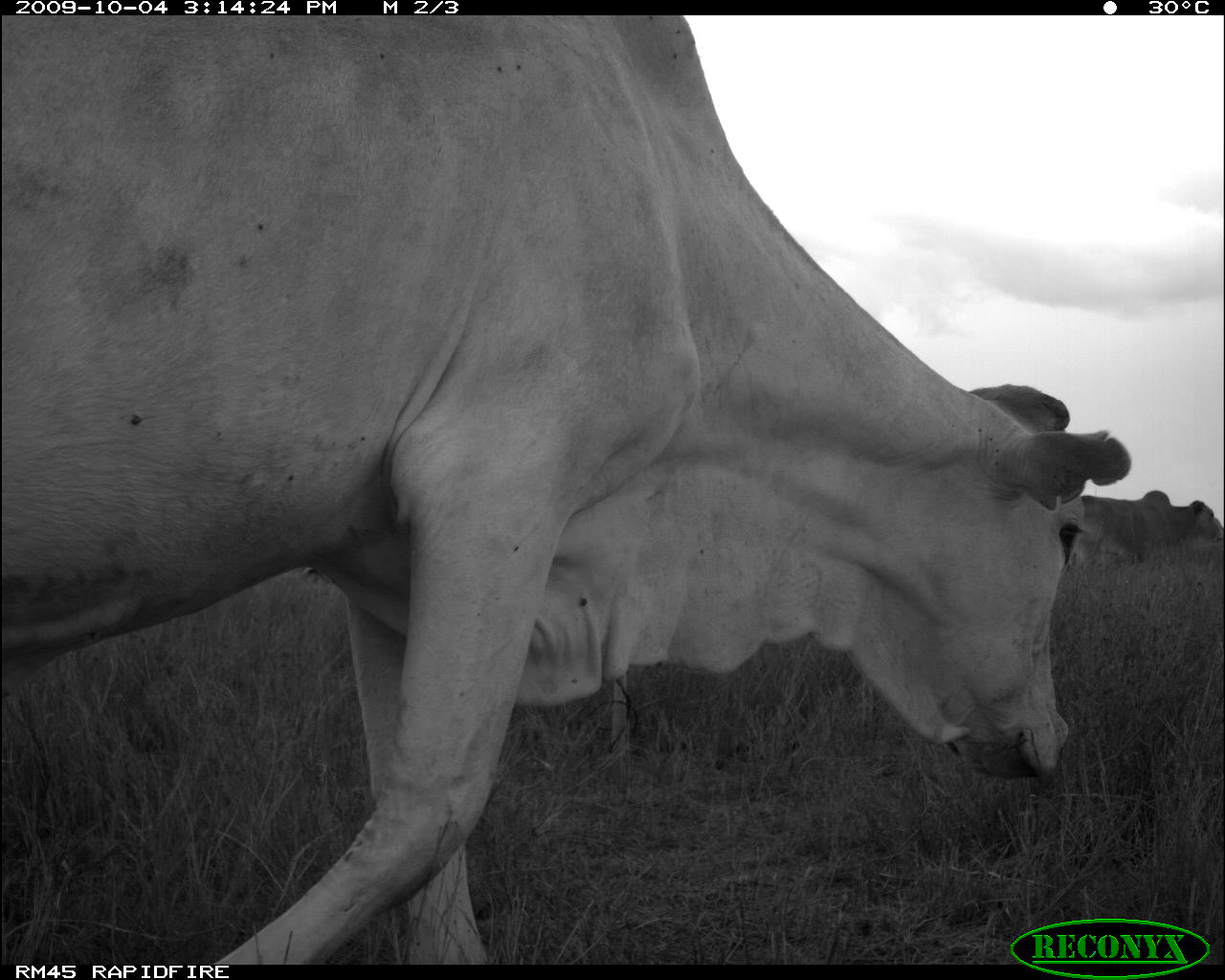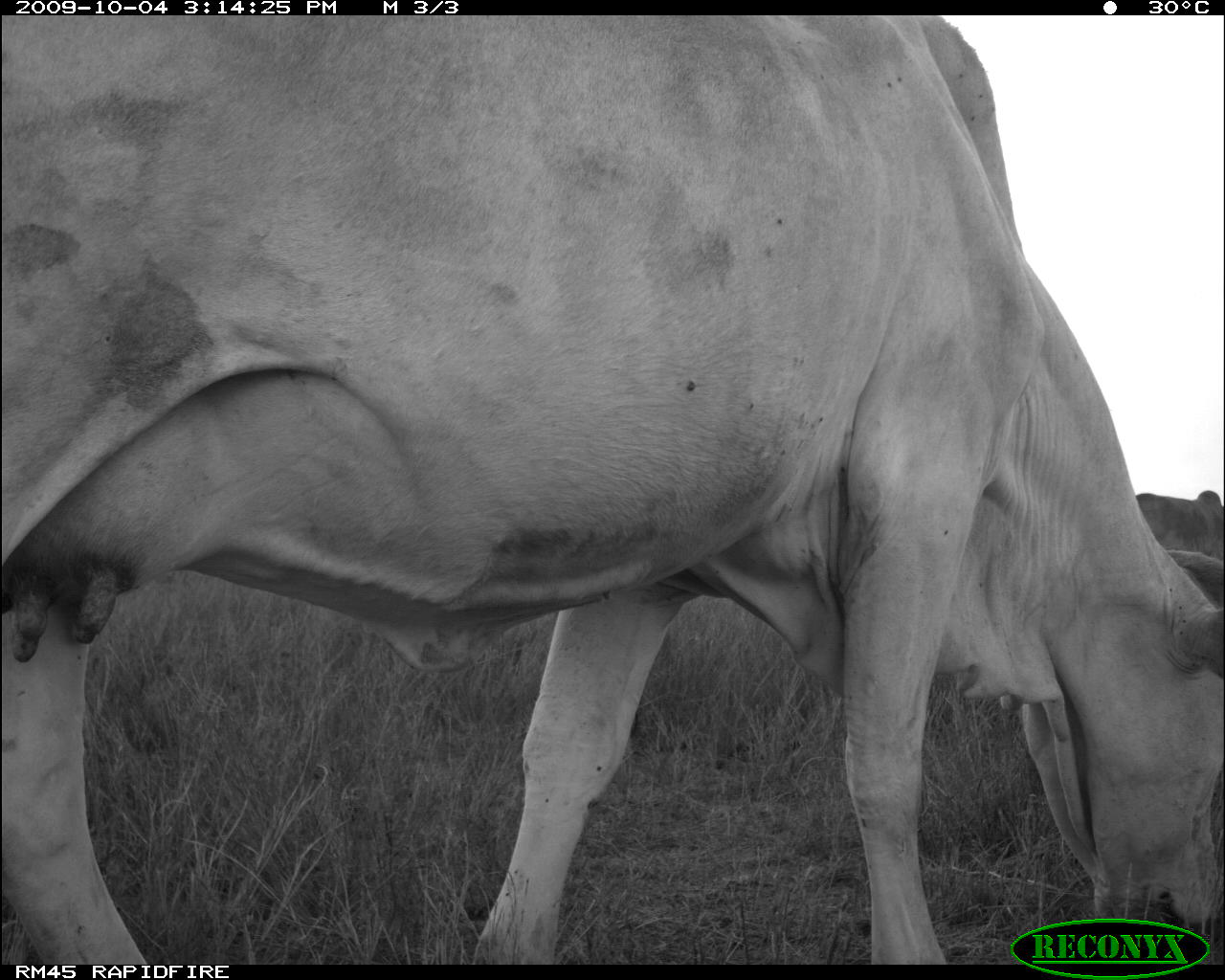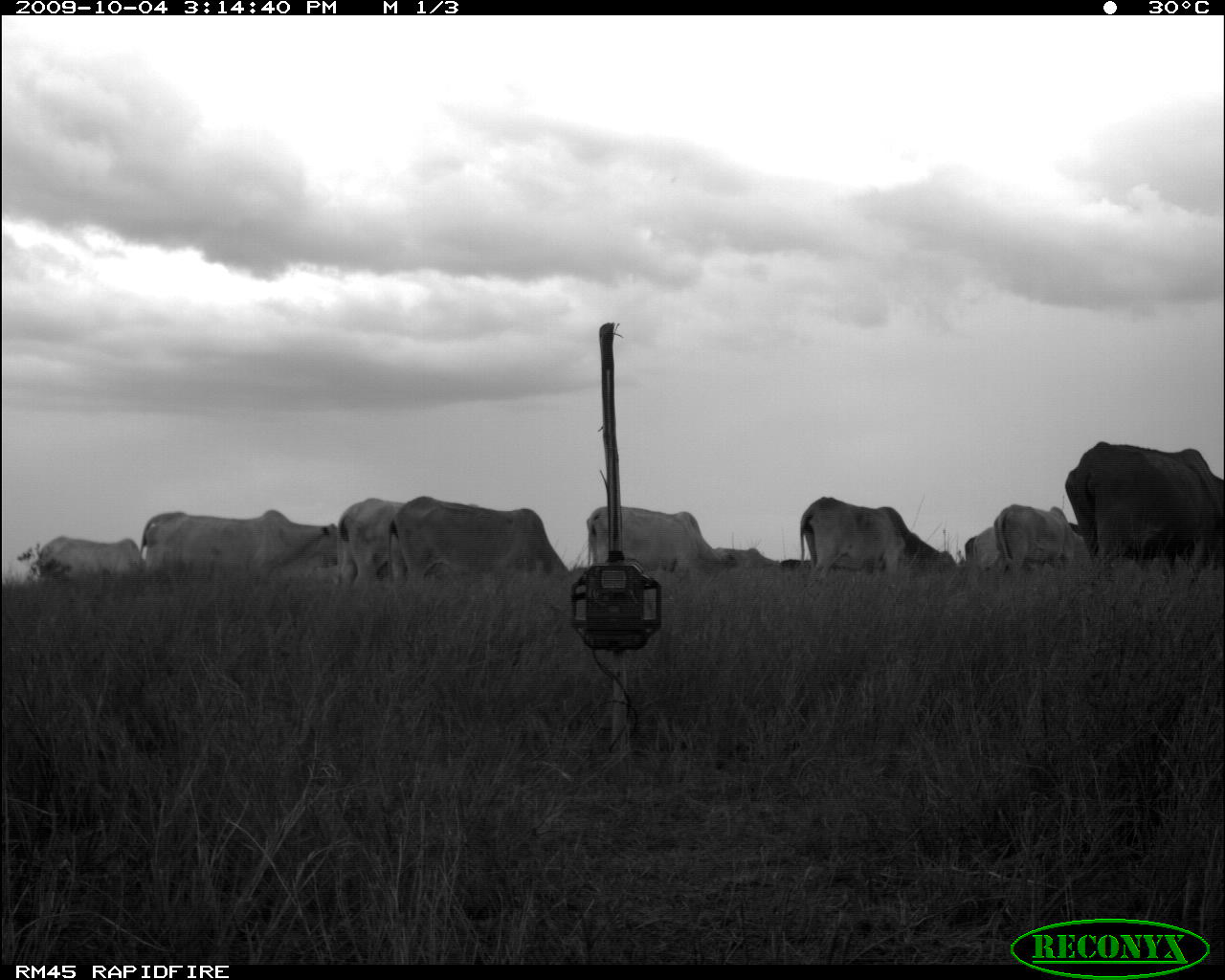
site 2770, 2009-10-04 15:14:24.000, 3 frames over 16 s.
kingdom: Animalia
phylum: Chordata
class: Mammalia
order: Artiodactyla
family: Bovidae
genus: Bos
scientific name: Bos taurus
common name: domestic cattle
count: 2